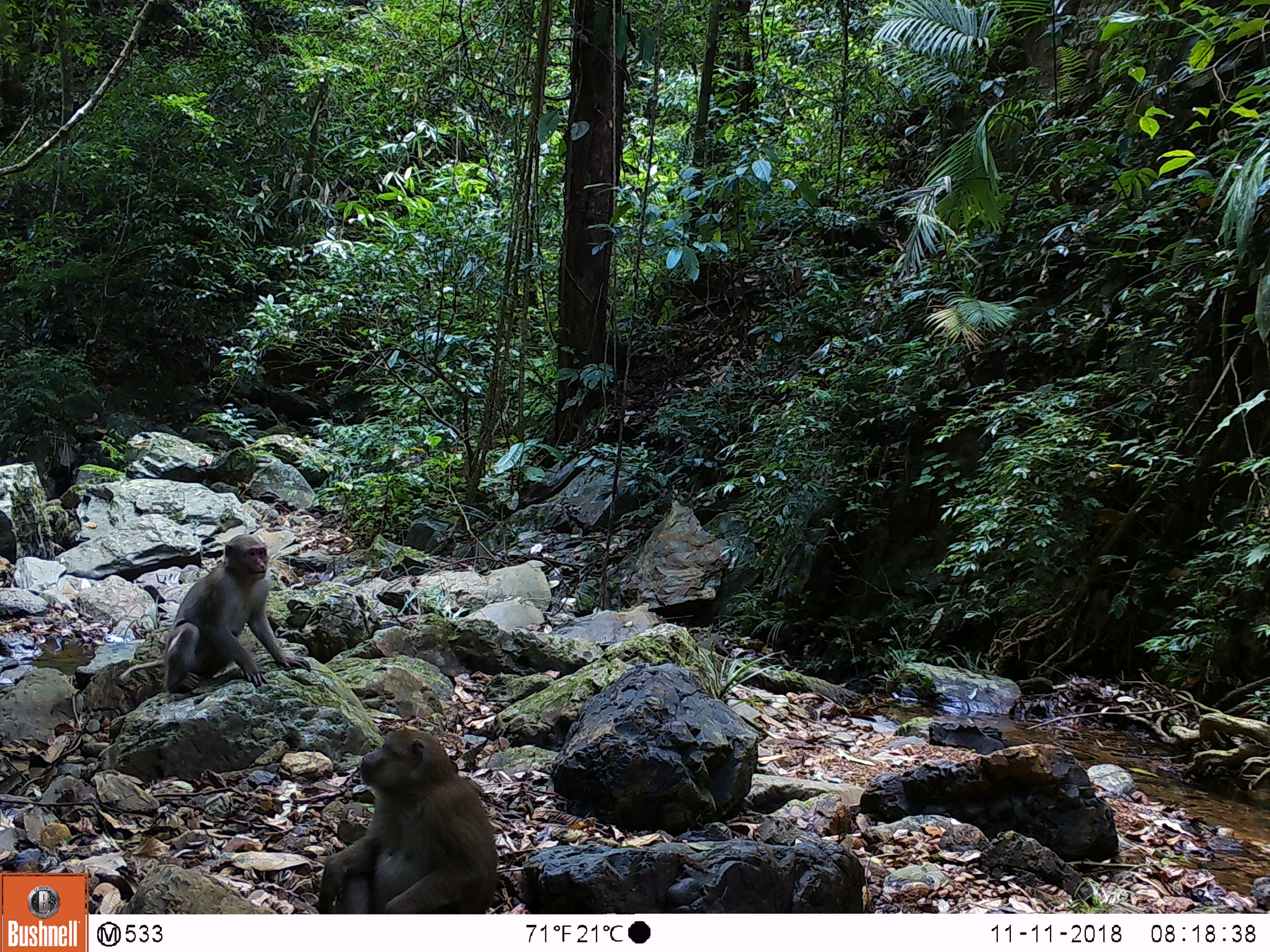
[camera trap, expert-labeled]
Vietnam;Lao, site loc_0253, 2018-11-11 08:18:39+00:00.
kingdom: Animalia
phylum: Chordata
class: Mammalia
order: Primates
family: Cercopithecidae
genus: Macaca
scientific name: Macaca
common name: macaques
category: assam or rhesus macaque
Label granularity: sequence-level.